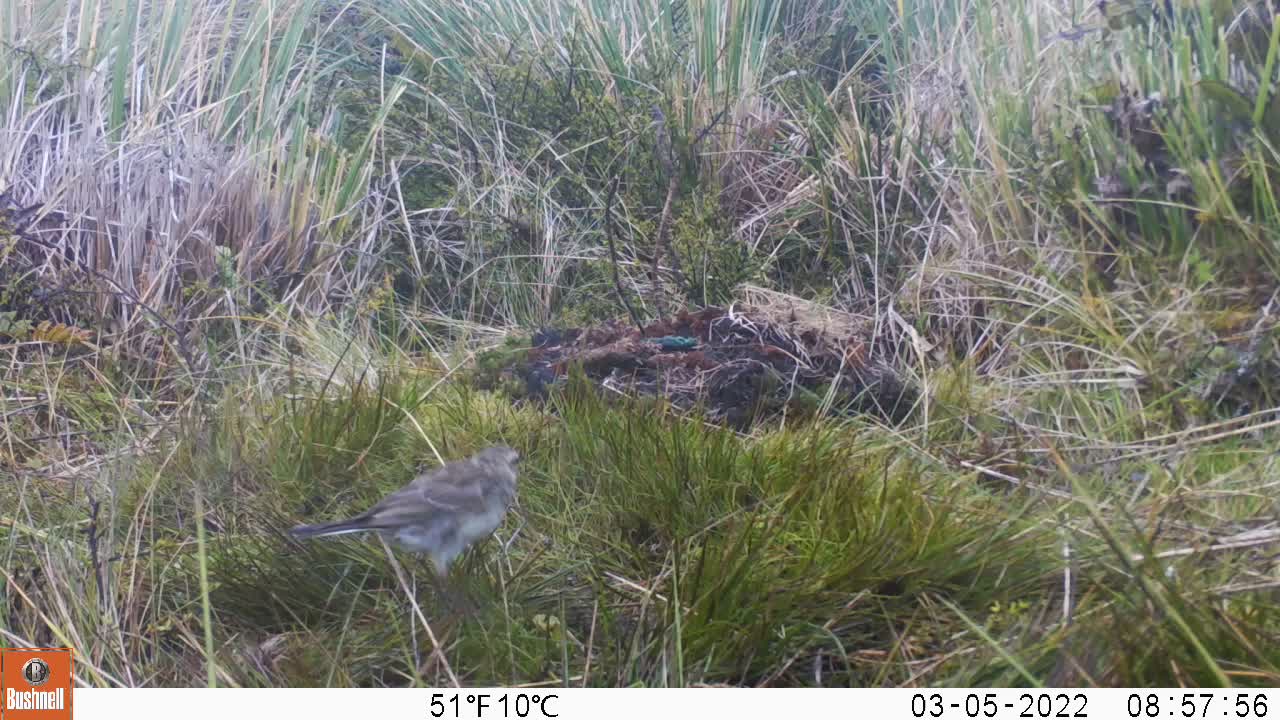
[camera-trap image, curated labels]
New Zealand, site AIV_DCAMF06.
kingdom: Animalia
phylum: Chordata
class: Aves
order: Passeriformes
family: Motacillidae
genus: Anthus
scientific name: Anthus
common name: pipit